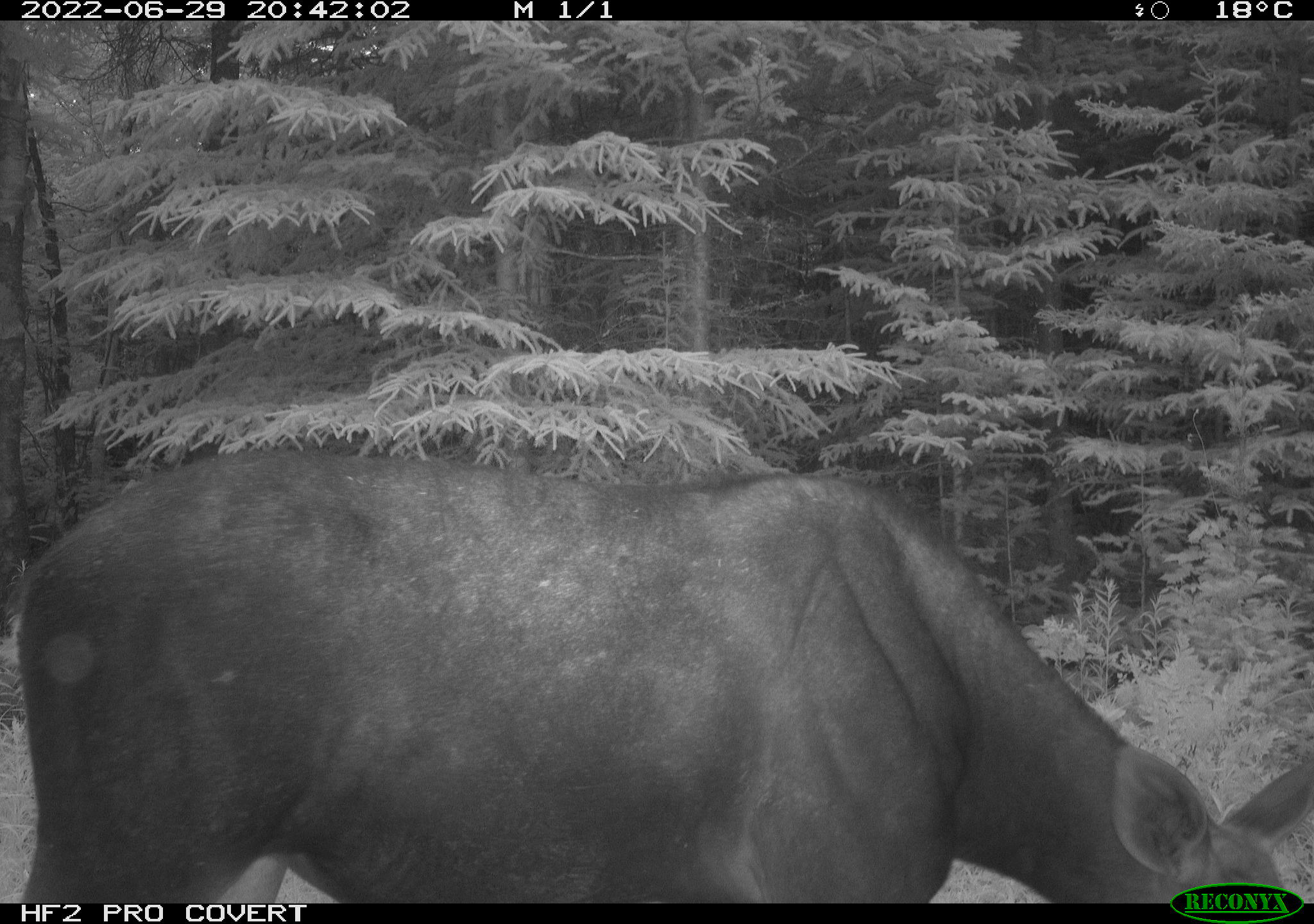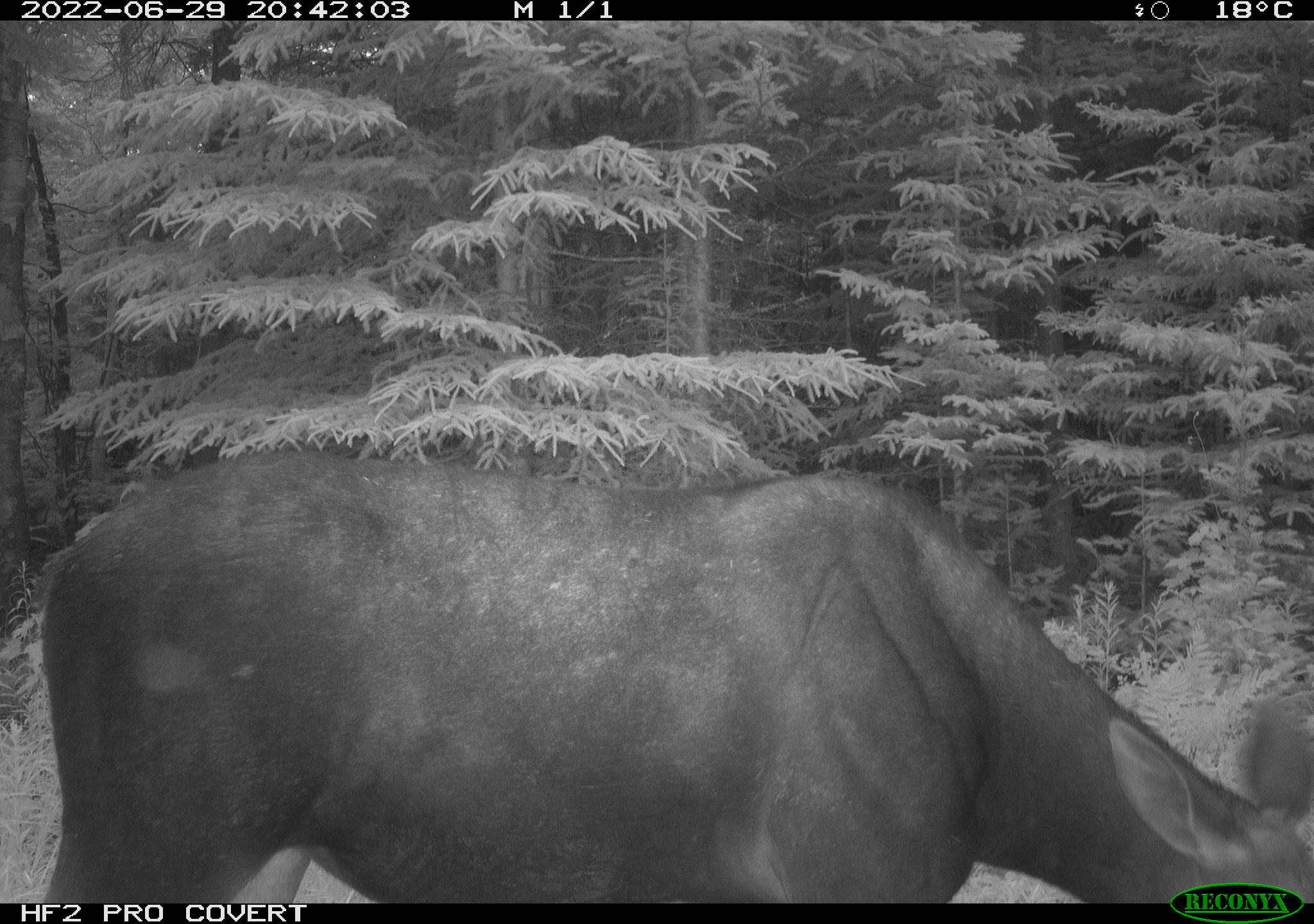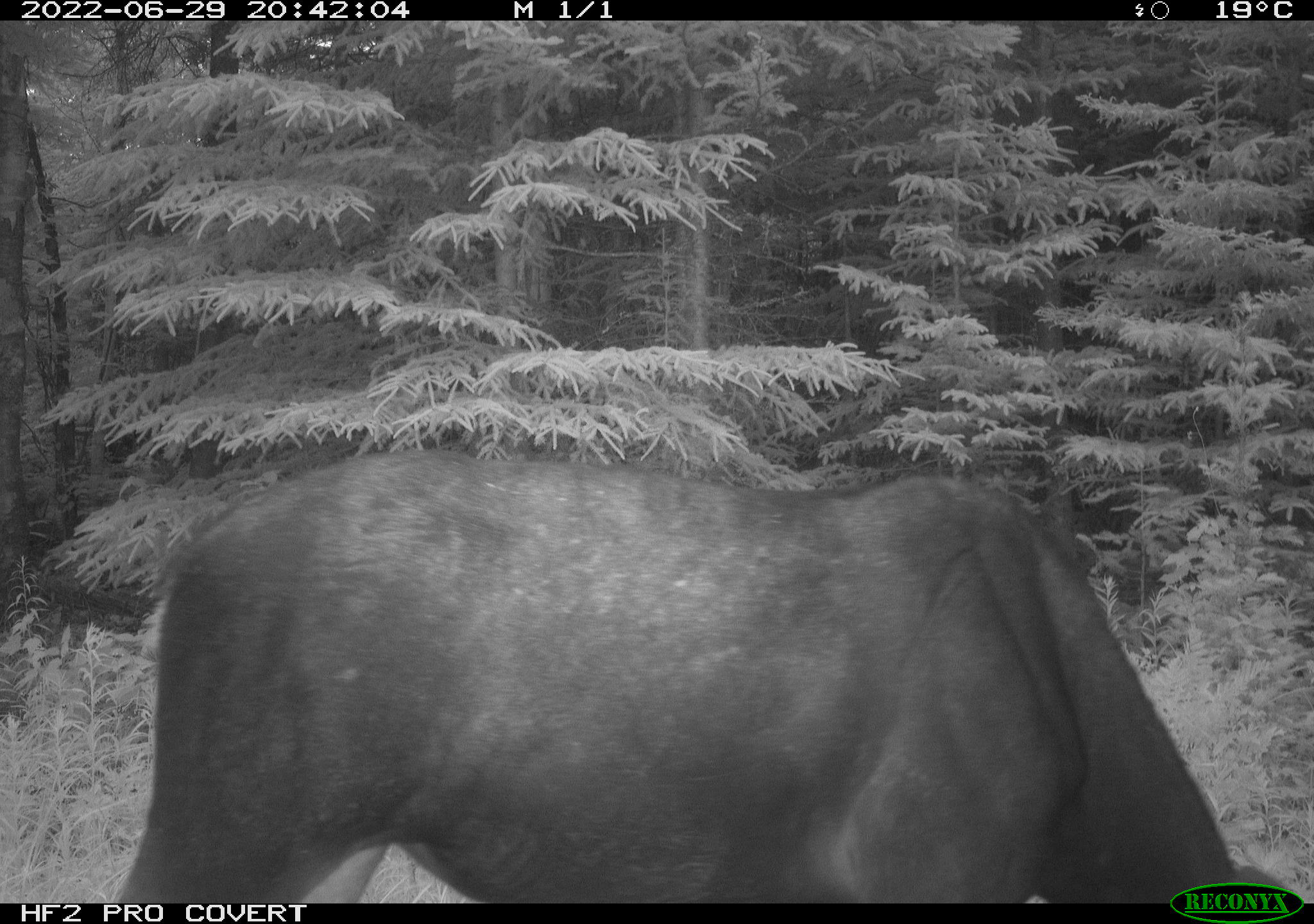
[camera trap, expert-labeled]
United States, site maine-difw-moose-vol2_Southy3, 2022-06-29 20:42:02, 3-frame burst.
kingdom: Animalia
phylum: Chordata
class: Mammalia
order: Artiodactyla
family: Cervidae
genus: Alces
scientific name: Alces alces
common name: moose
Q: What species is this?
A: Moose (Alces alces).